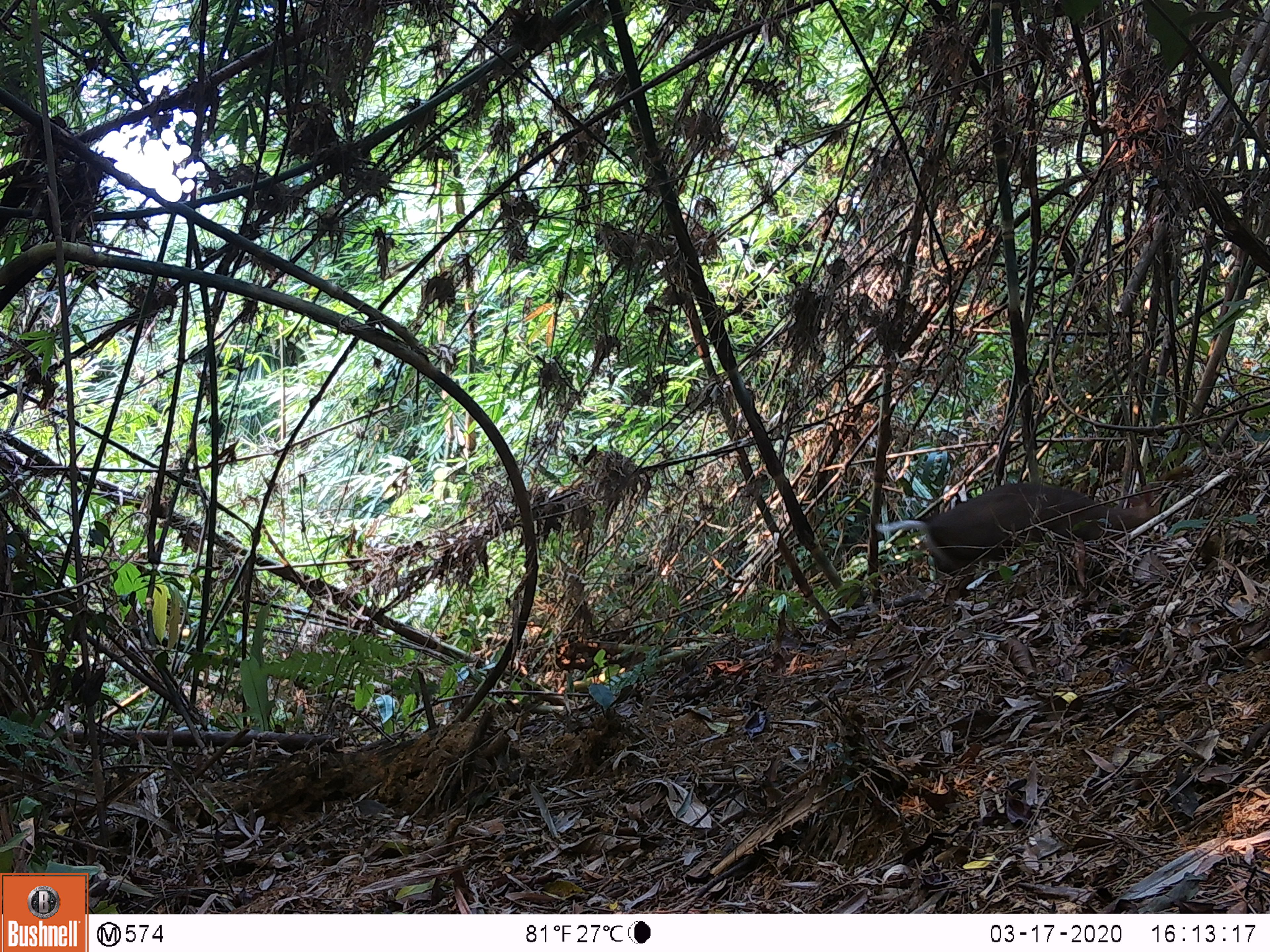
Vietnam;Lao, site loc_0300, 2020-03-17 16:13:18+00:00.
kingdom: Animalia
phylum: Chordata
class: Mammalia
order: Artiodactyla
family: Cervidae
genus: Muntiacus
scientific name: Muntiacus rooseveltorum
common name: roosevelt's muntjac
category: roosevelts muntjac group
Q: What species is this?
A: Roosevelts muntjac group (roosevelt's muntjac) (Muntiacus rooseveltorum).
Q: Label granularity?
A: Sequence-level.